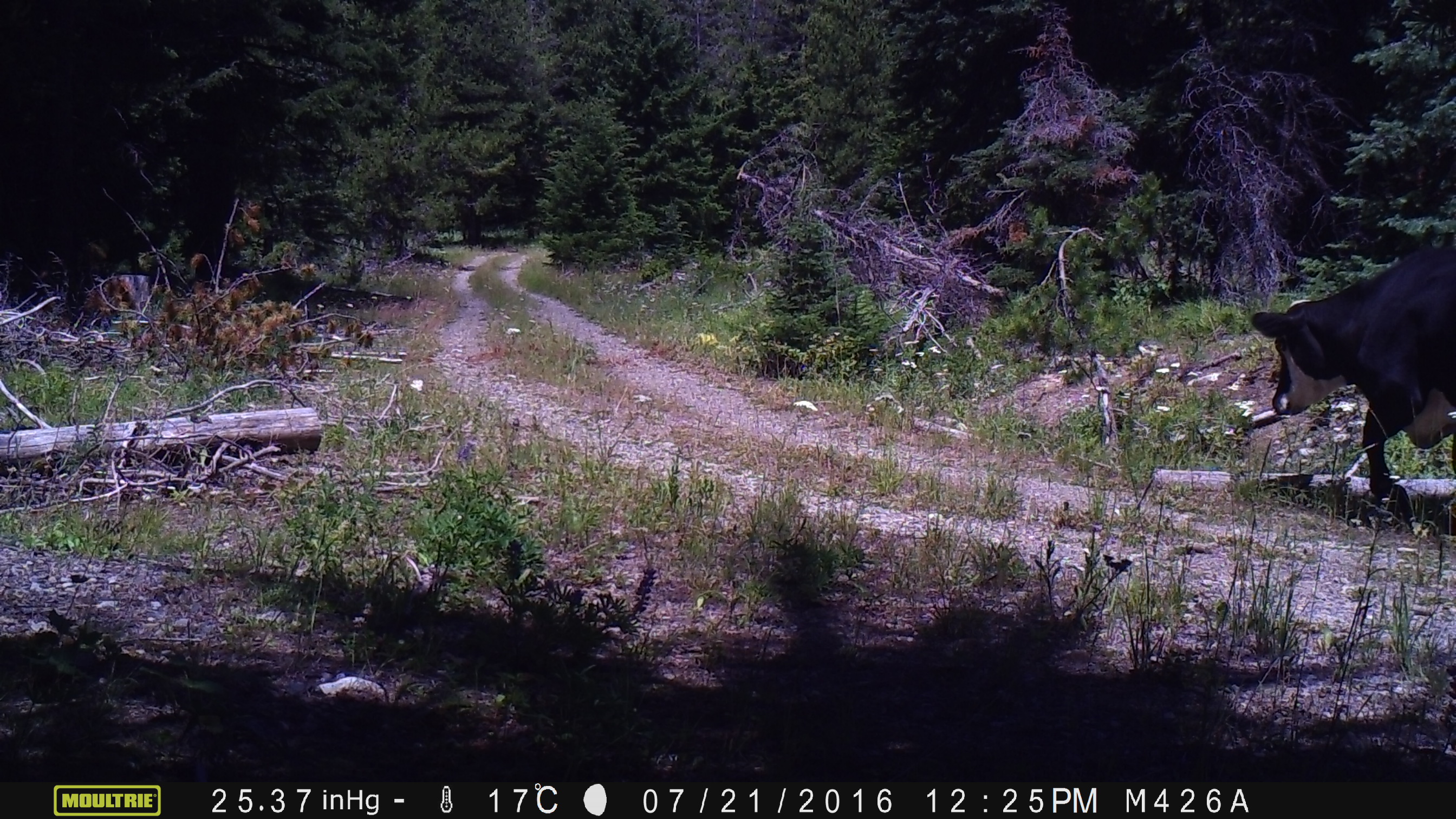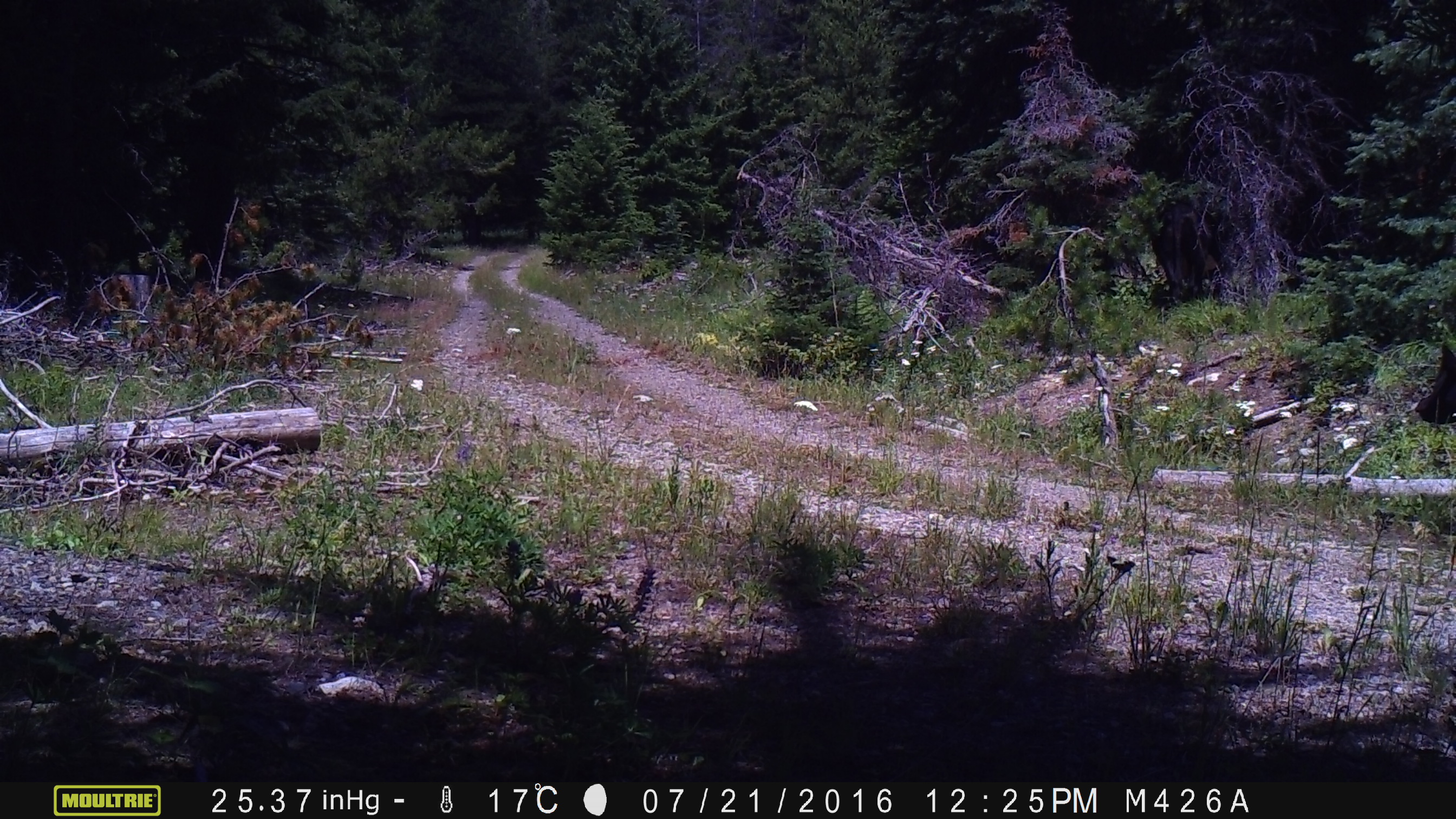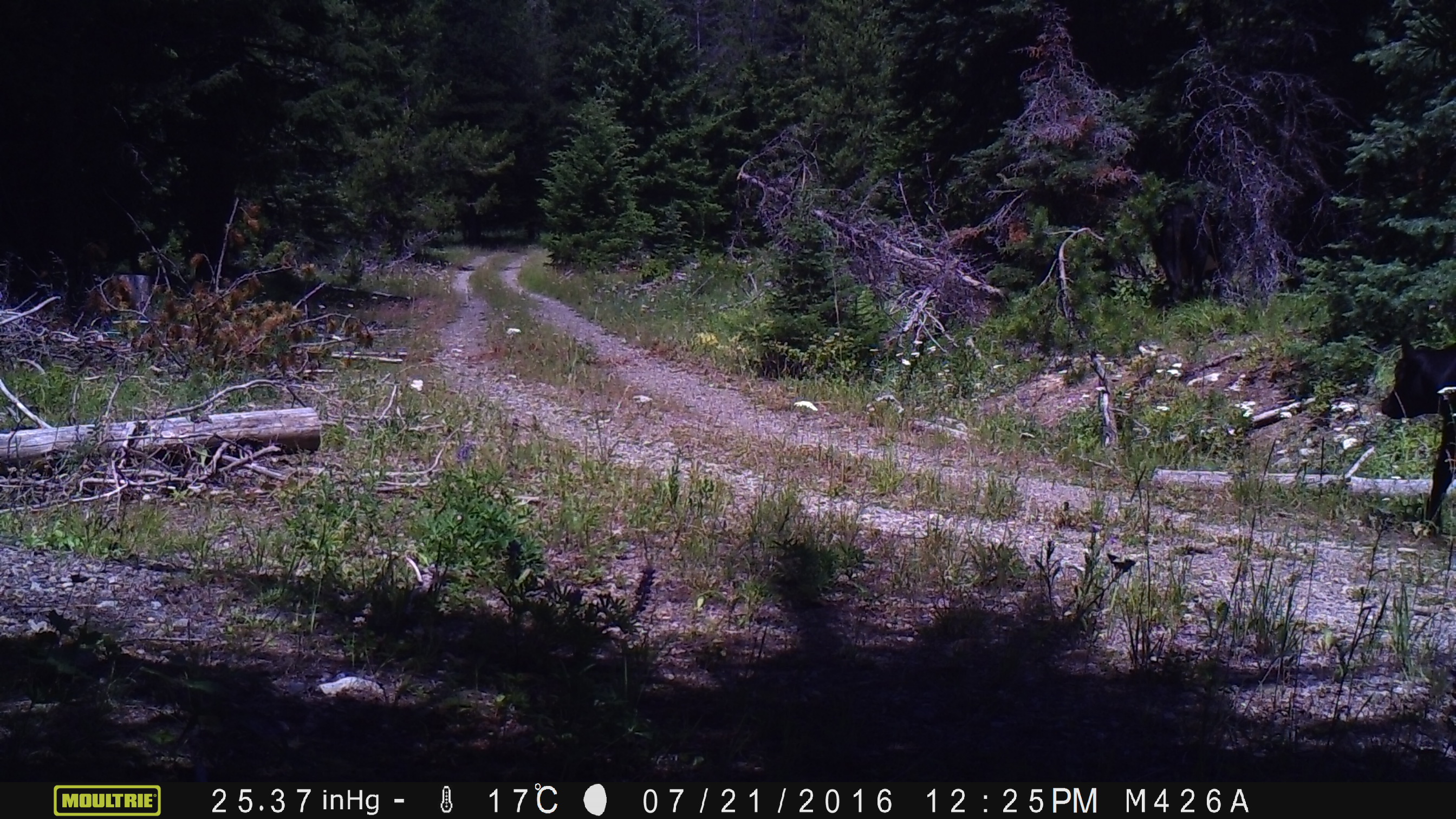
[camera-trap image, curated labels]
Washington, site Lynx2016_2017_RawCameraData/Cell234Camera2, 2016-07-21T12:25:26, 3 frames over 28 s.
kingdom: Animalia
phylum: Chordata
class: Mammalia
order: Artiodactyla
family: Bovidae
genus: Bos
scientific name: Bos taurus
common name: domestic cattle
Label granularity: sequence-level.